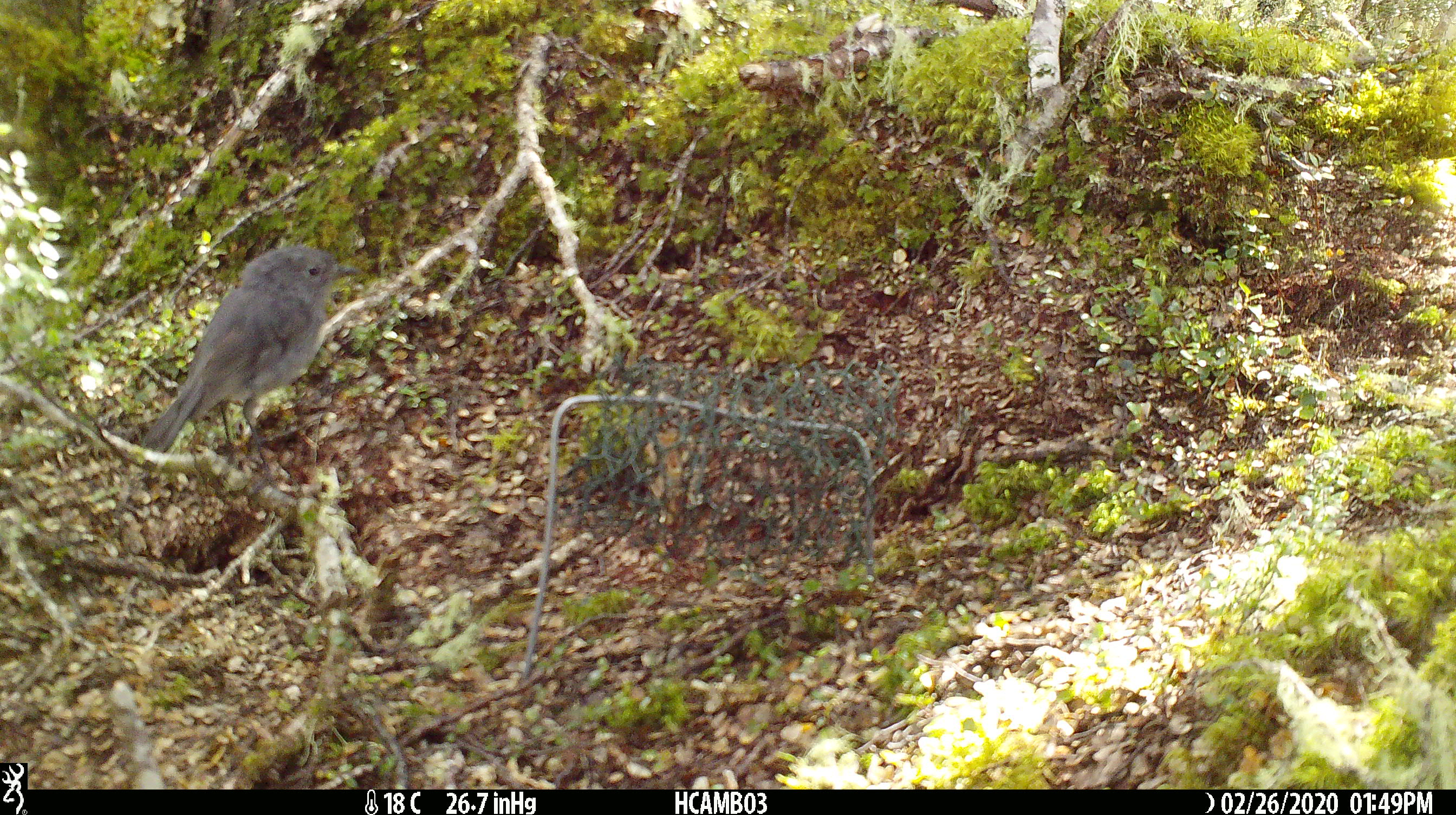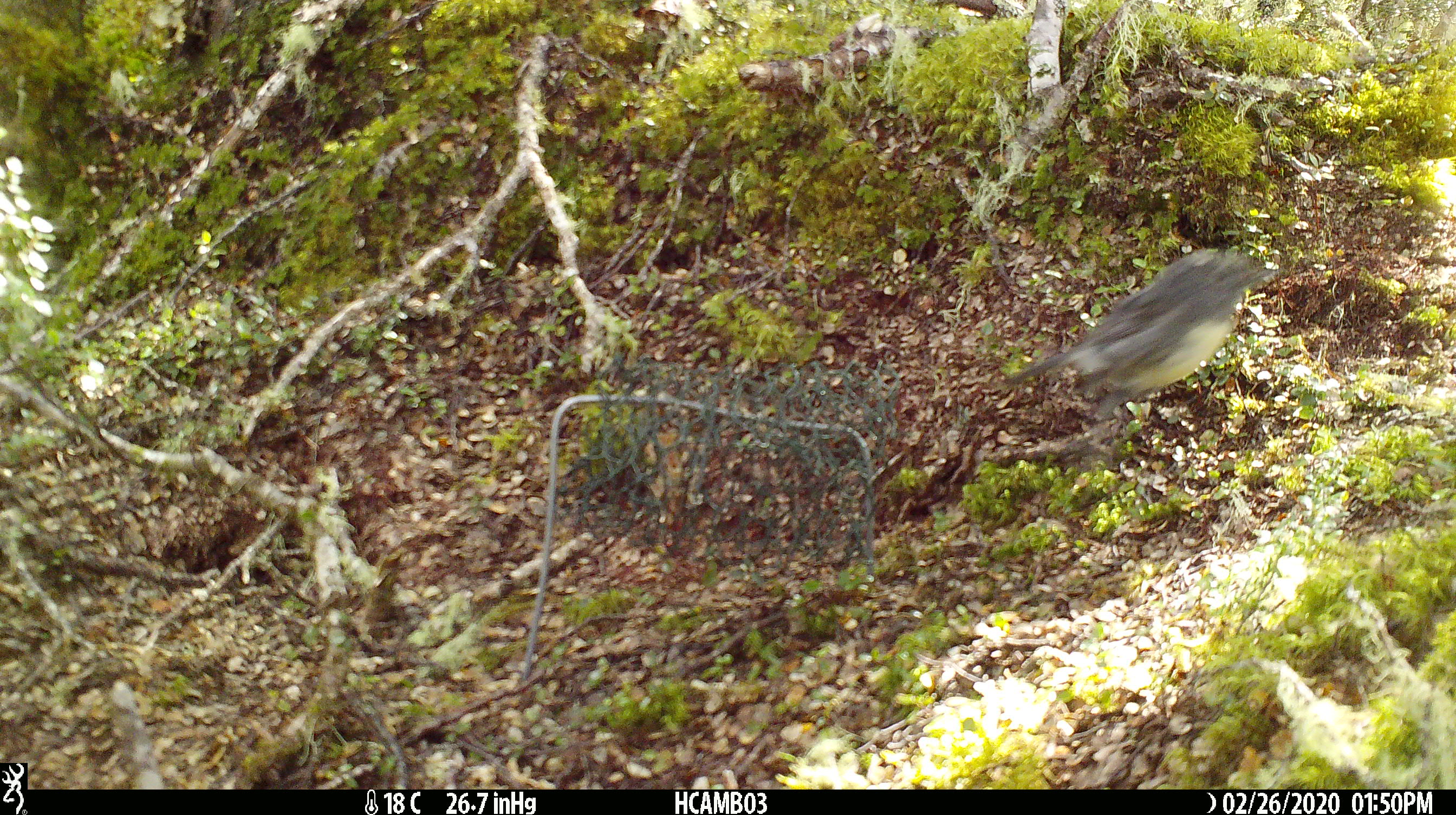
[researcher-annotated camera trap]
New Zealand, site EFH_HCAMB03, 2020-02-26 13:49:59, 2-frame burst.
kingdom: Animalia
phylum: Chordata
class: Aves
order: Passeriformes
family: Petroicidae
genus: Petroica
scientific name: Petroica australis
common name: new zealand robin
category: robin